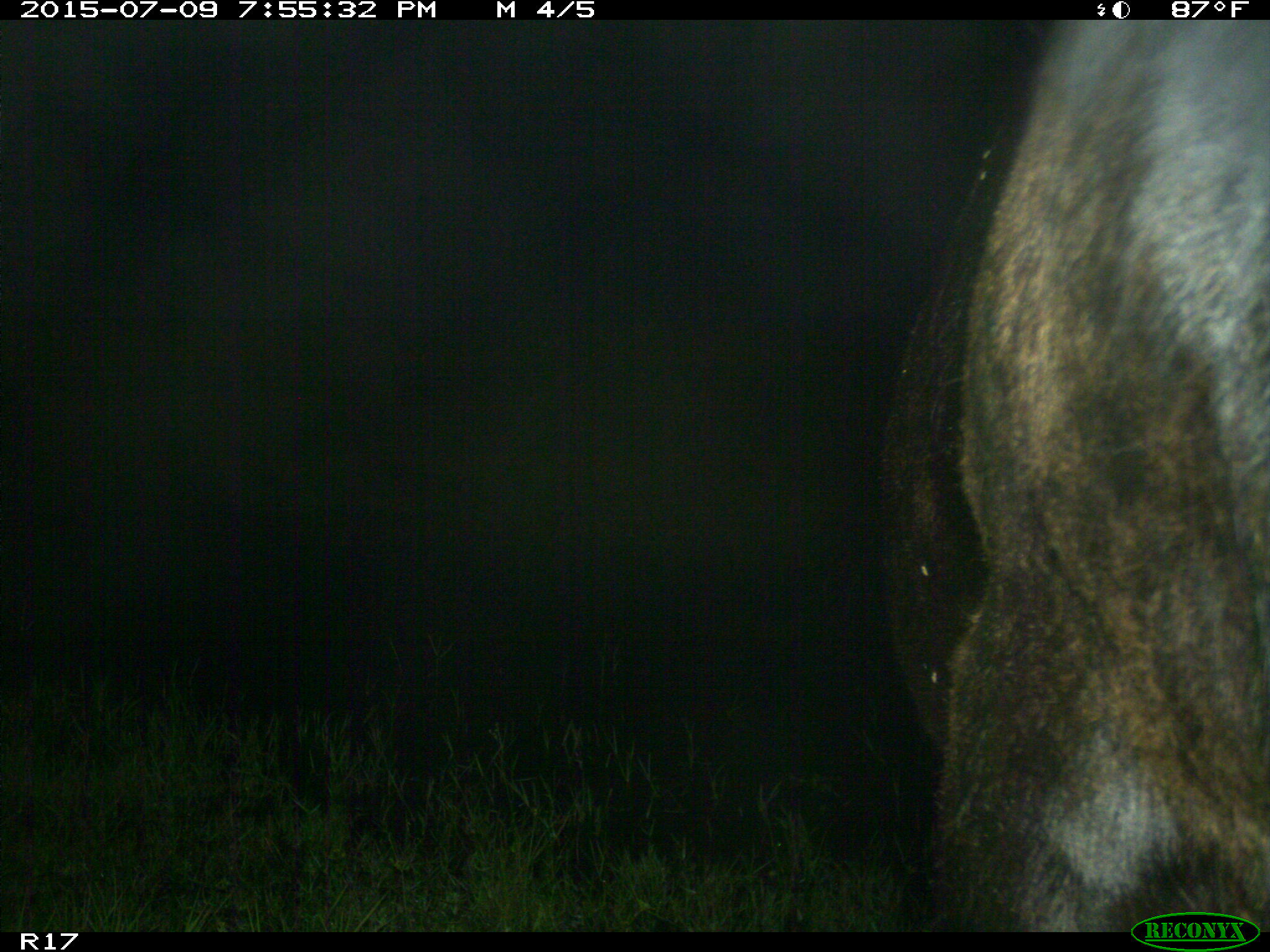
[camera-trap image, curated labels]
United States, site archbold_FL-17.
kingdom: Animalia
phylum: Chordata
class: Mammalia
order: Artiodactyla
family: Bovidae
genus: Bos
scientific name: Bos taurus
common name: domestic cow